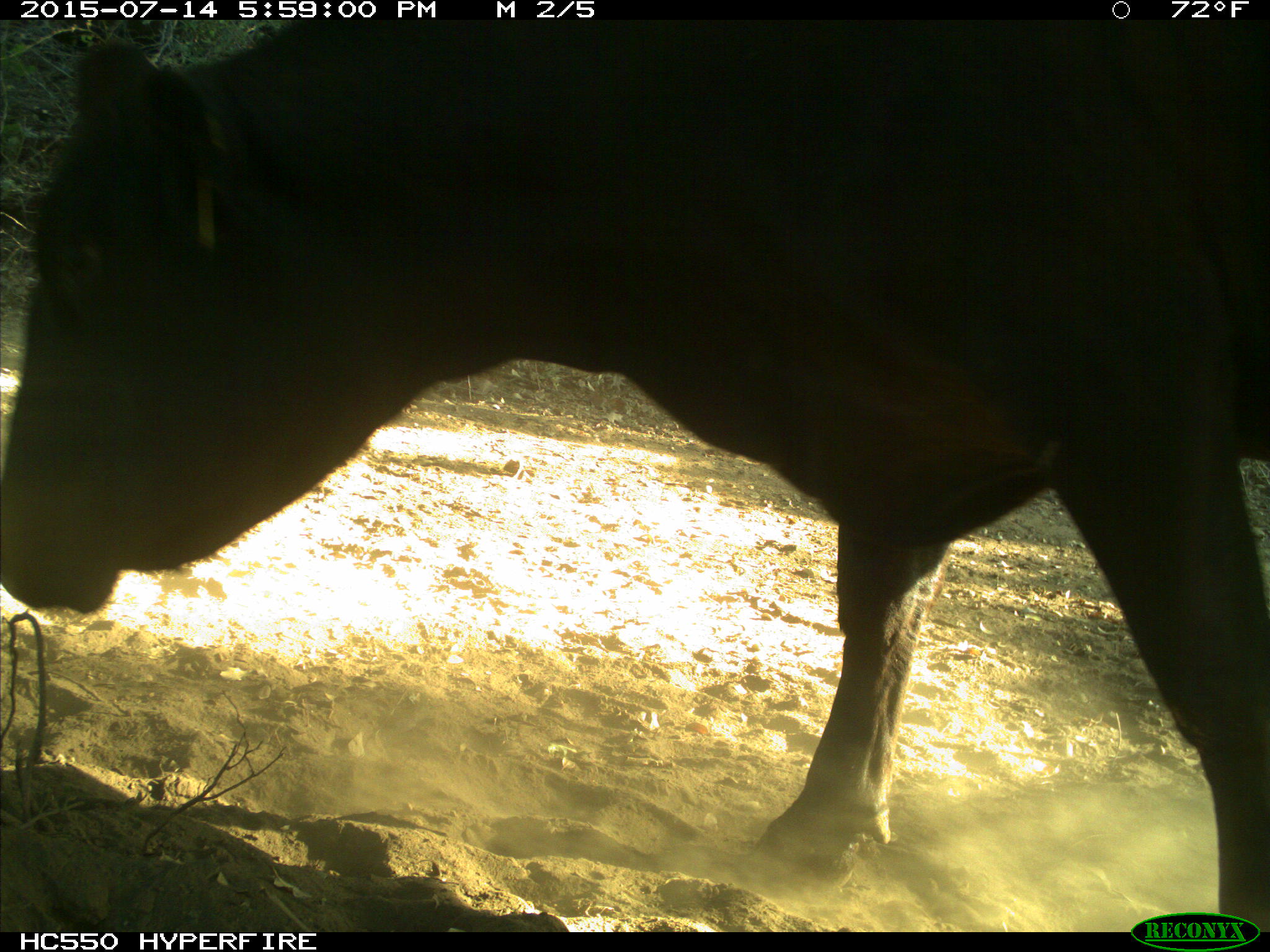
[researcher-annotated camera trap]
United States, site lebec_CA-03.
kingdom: Animalia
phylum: Chordata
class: Mammalia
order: Artiodactyla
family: Bovidae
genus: Bos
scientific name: Bos taurus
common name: domestic cow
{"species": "Bos taurus (domestic cow)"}